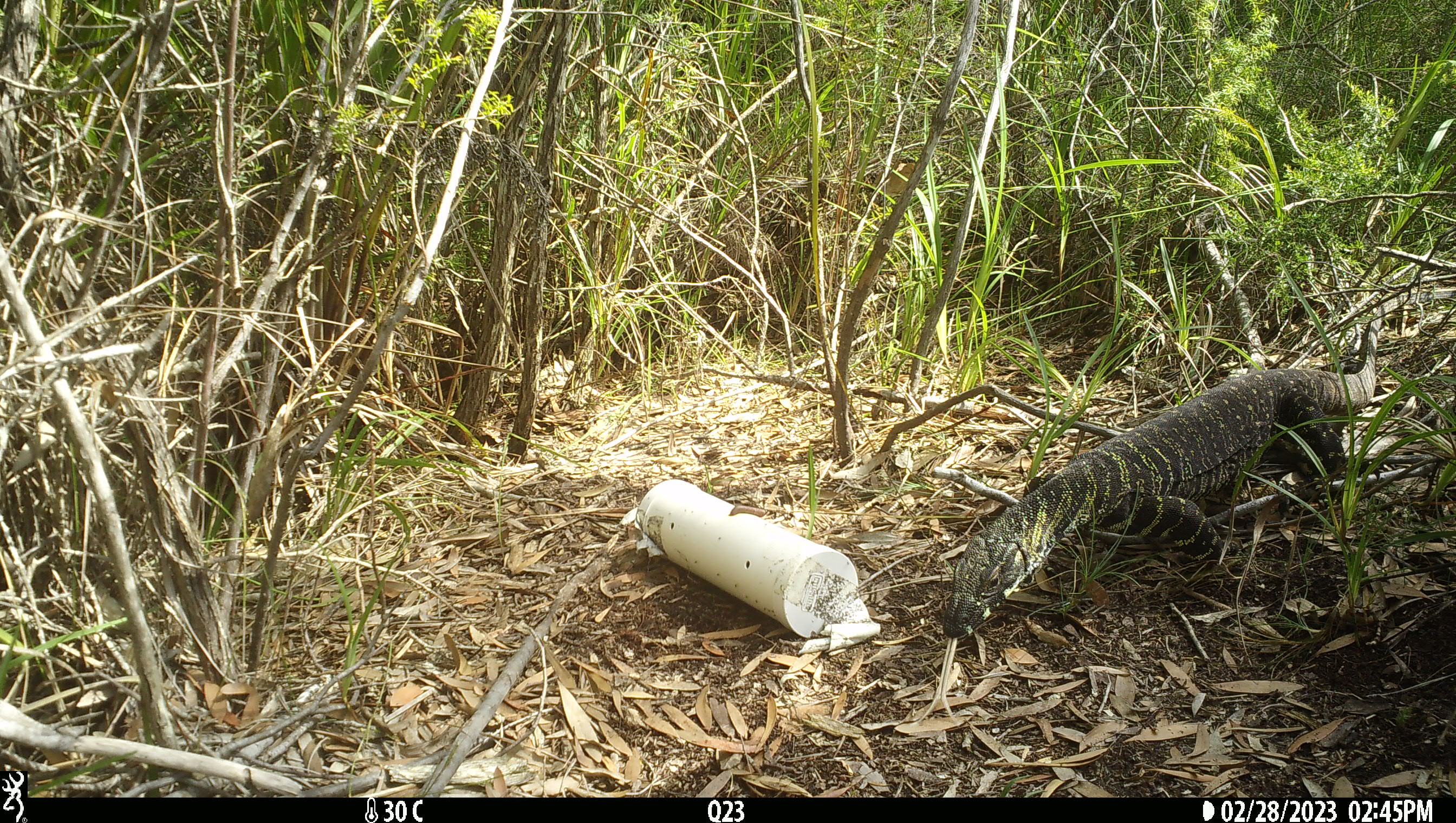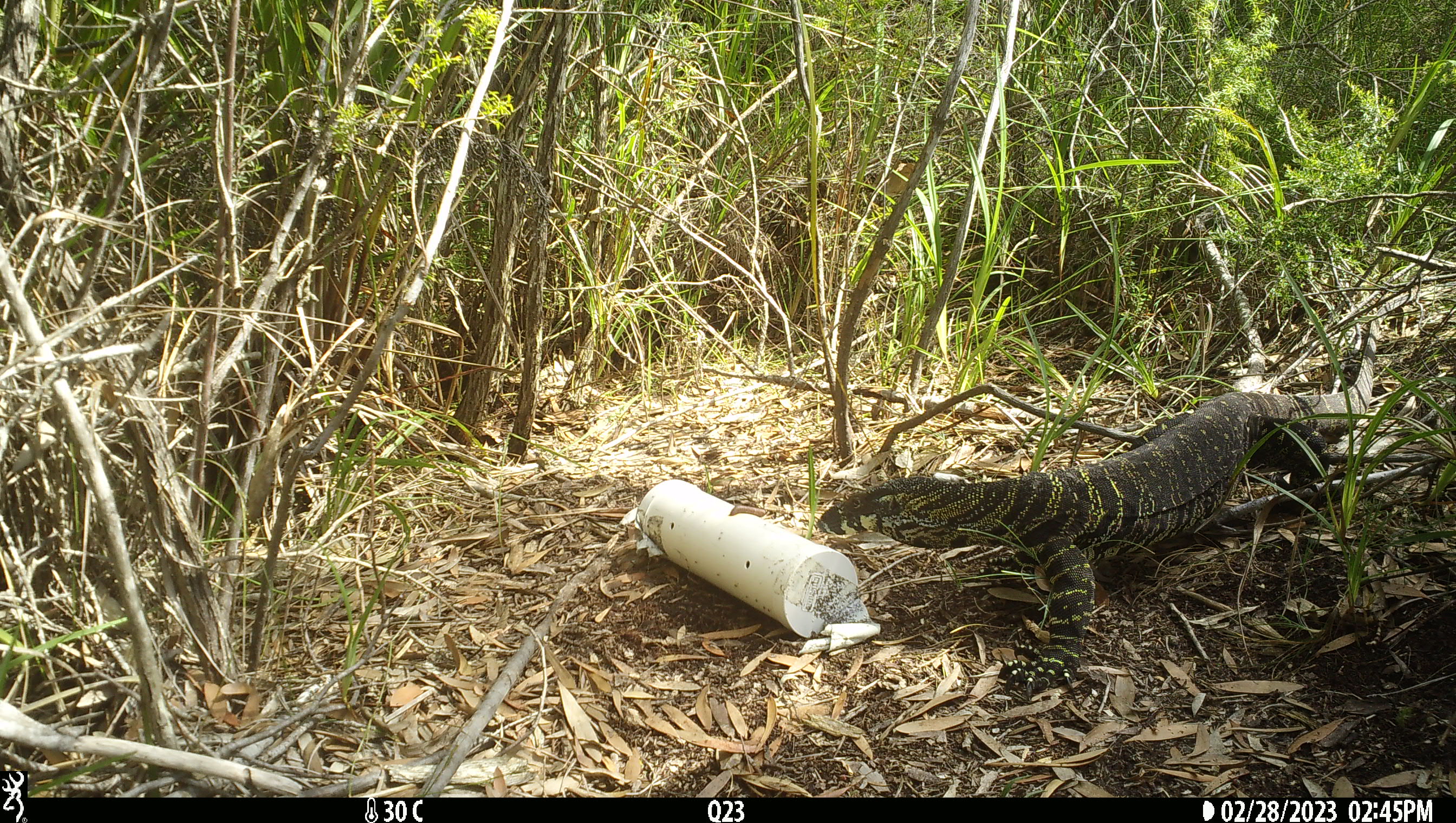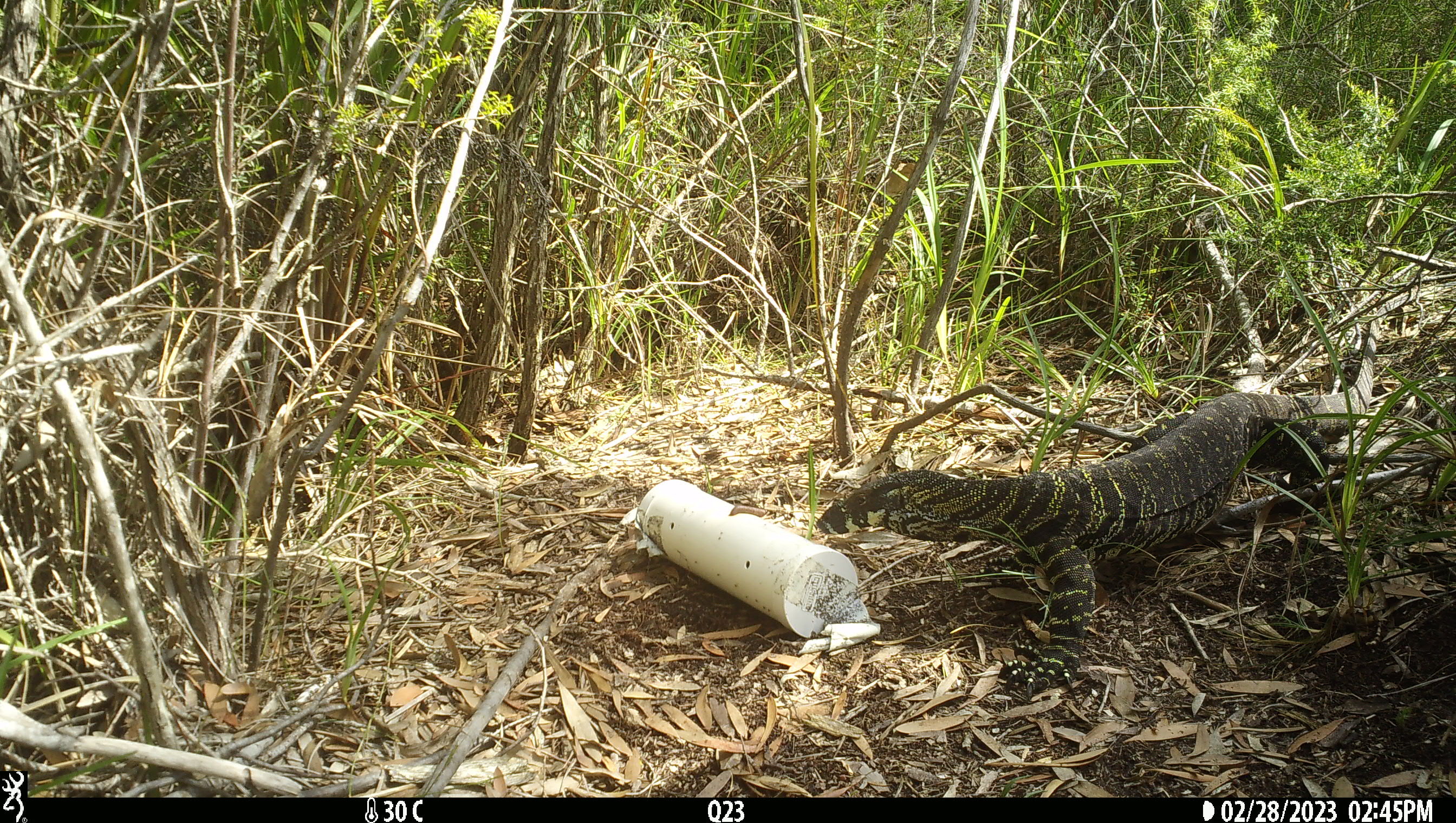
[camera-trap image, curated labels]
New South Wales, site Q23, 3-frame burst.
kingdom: Animalia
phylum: Chordata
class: Reptilia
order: Squamata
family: Varanidae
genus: Varanus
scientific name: Varanus varius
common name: lace monitor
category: goanna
Goanna (lace monitor) (Varanus varius).